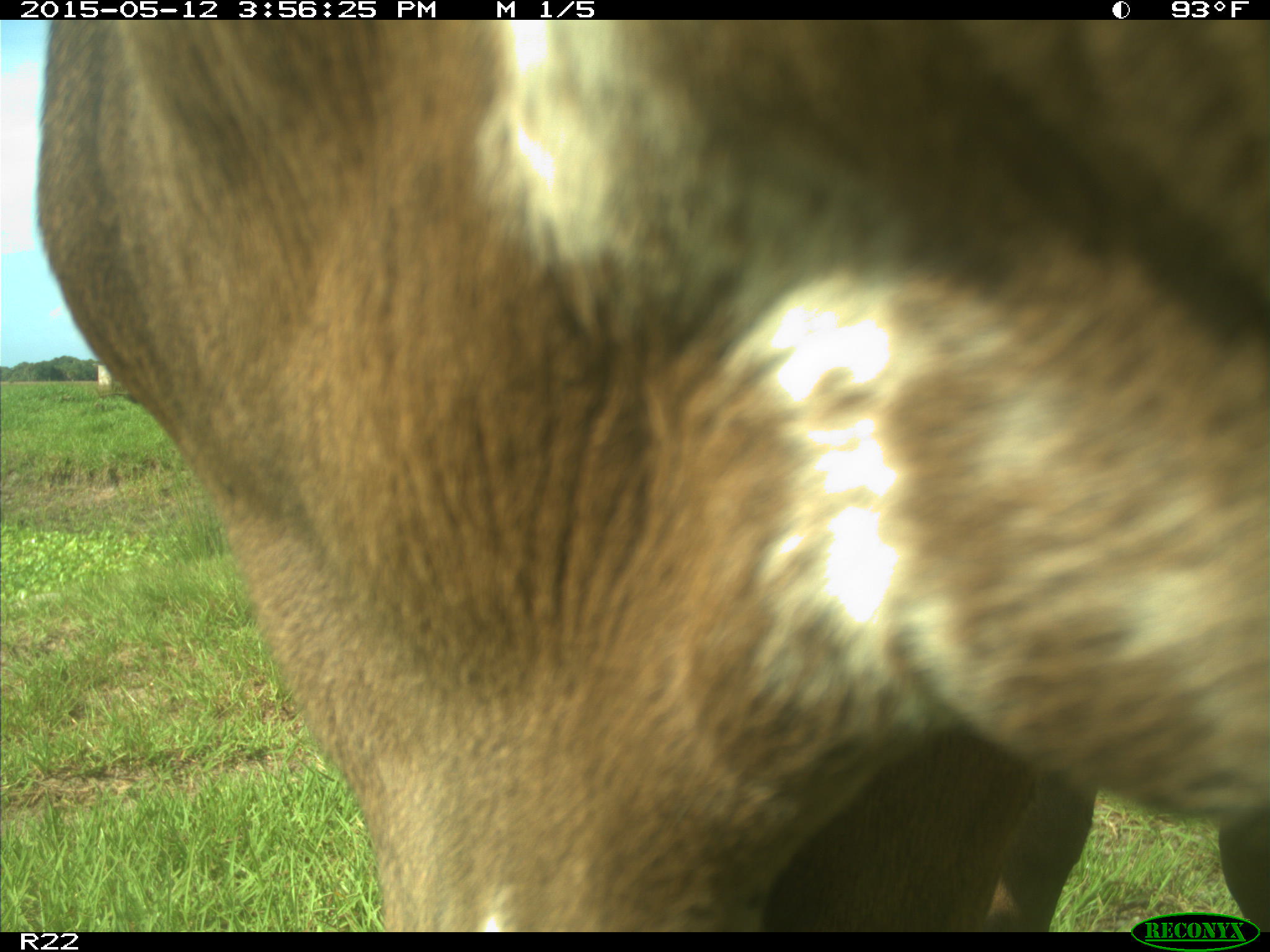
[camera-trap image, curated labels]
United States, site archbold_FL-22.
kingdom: Animalia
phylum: Chordata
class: Mammalia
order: Artiodactyla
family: Bovidae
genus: Bos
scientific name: Bos taurus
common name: domestic cow